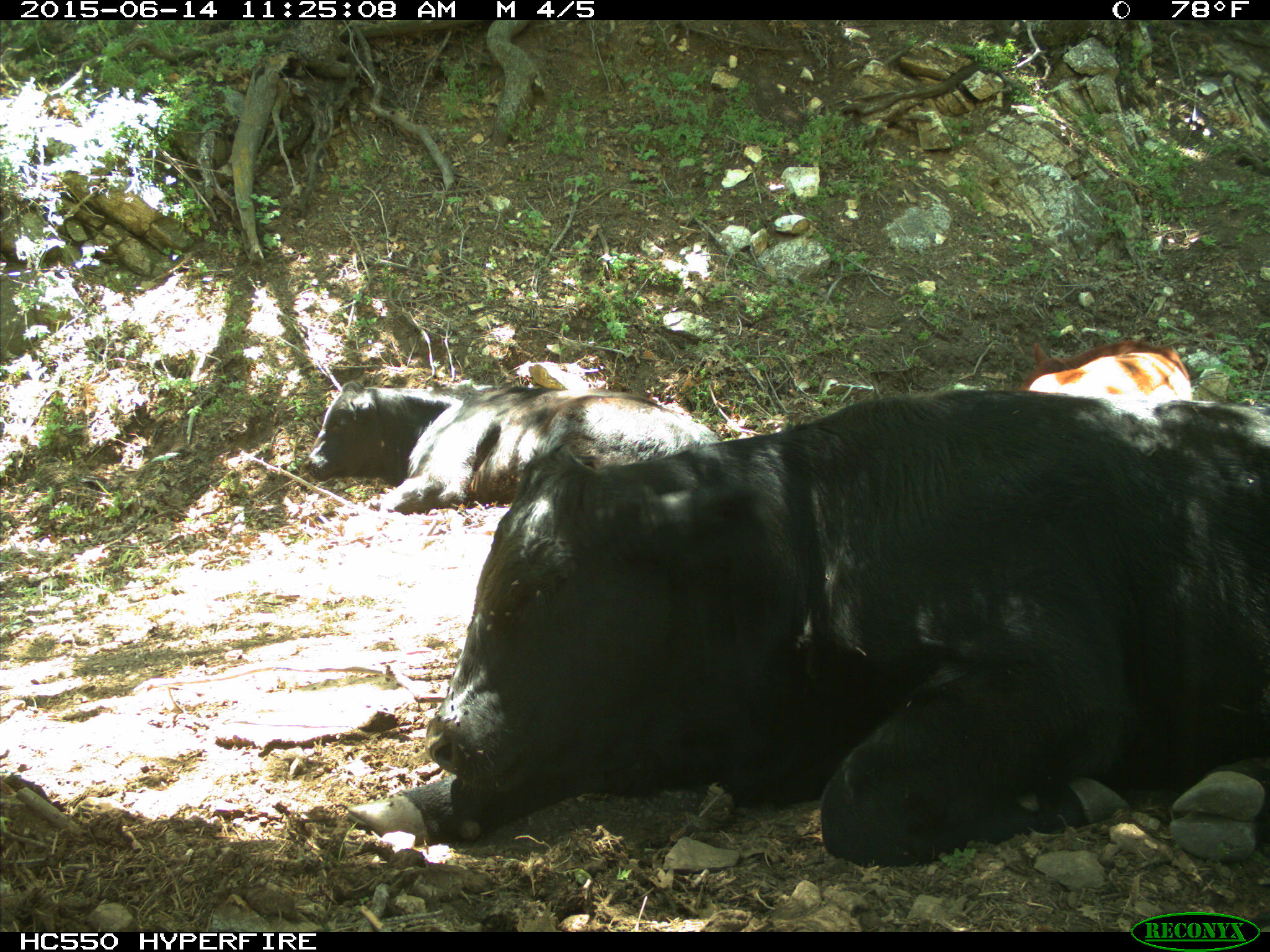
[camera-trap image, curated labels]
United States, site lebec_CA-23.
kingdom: Animalia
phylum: Chordata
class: Mammalia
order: Artiodactyla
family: Bovidae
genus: Bos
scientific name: Bos taurus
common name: domestic cow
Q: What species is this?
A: Bos taurus (domestic cow).